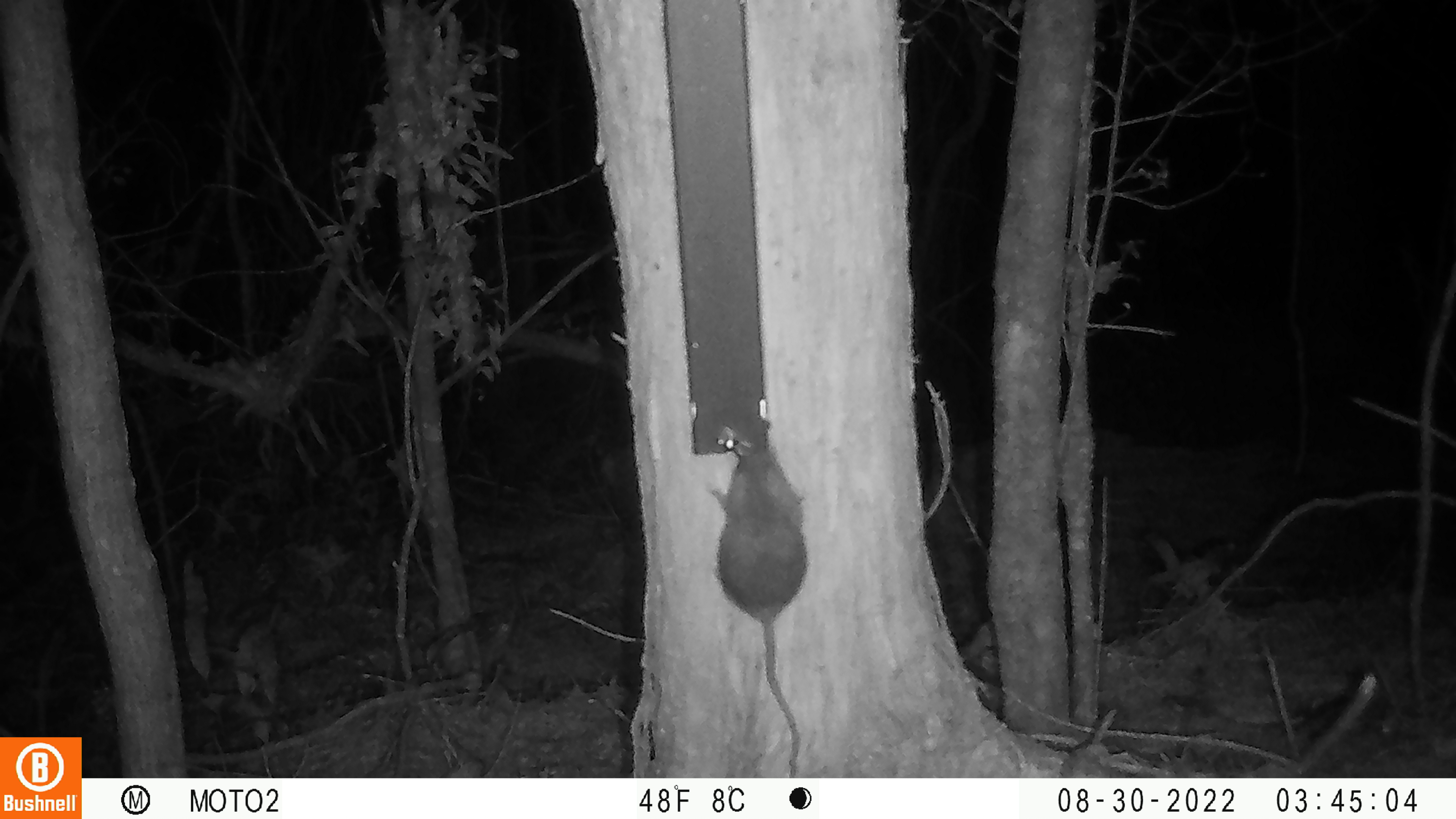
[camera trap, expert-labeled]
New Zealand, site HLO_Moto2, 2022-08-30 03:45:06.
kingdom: Animalia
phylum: Chordata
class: Mammalia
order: Rodentia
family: Muridae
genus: Rattus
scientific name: Rattus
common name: rat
Rat (Rattus).